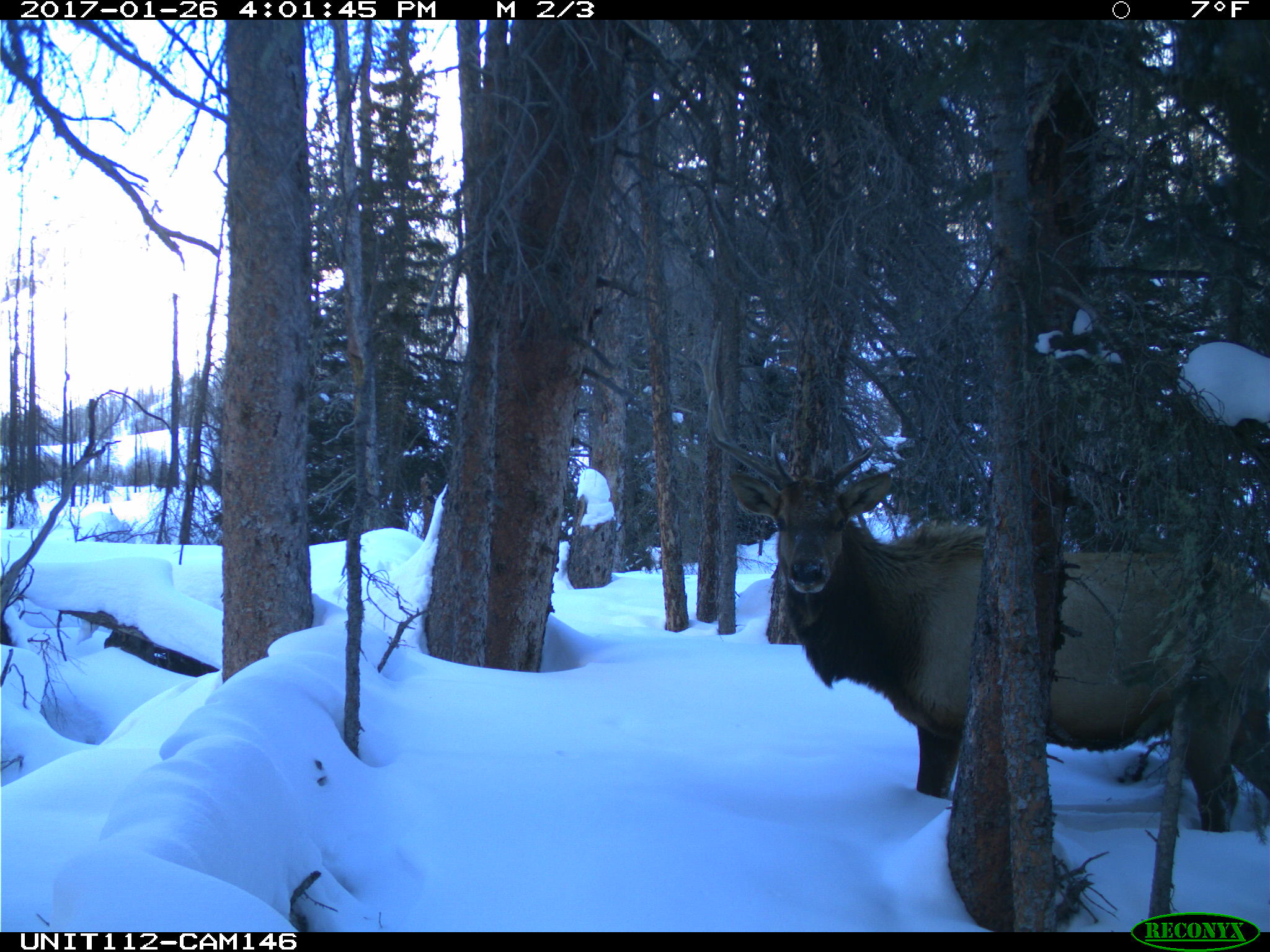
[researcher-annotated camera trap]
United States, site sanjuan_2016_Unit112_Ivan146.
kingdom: Animalia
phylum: Chordata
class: Mammalia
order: Artiodactyla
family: Cervidae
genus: Cervus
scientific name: Cervus elaphus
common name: red deer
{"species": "Cervus elaphus (red deer)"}